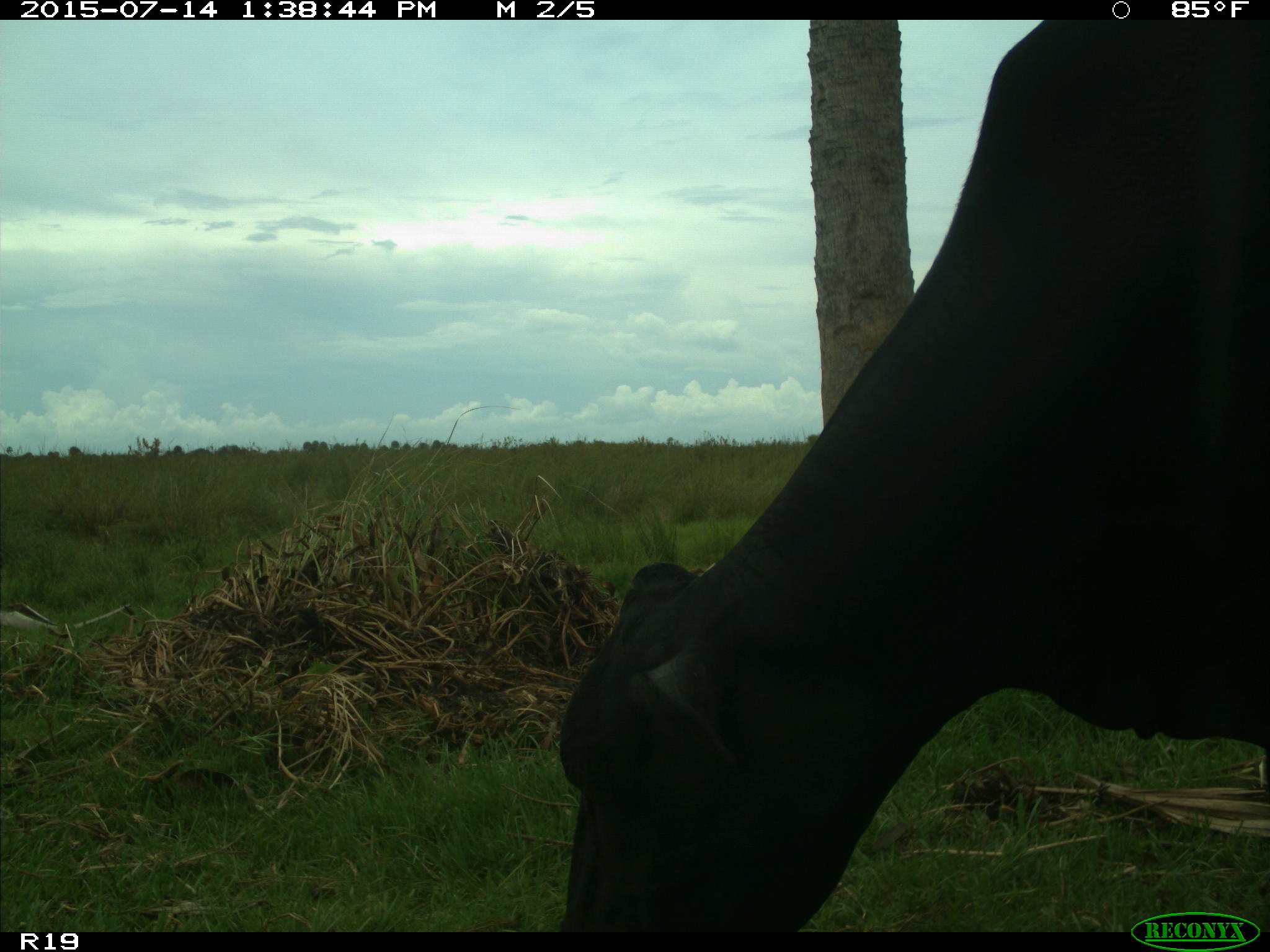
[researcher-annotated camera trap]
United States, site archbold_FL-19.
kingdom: Animalia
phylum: Chordata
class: Mammalia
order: Artiodactyla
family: Bovidae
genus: Bos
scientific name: Bos taurus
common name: domestic cow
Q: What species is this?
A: Bos taurus (domestic cow).